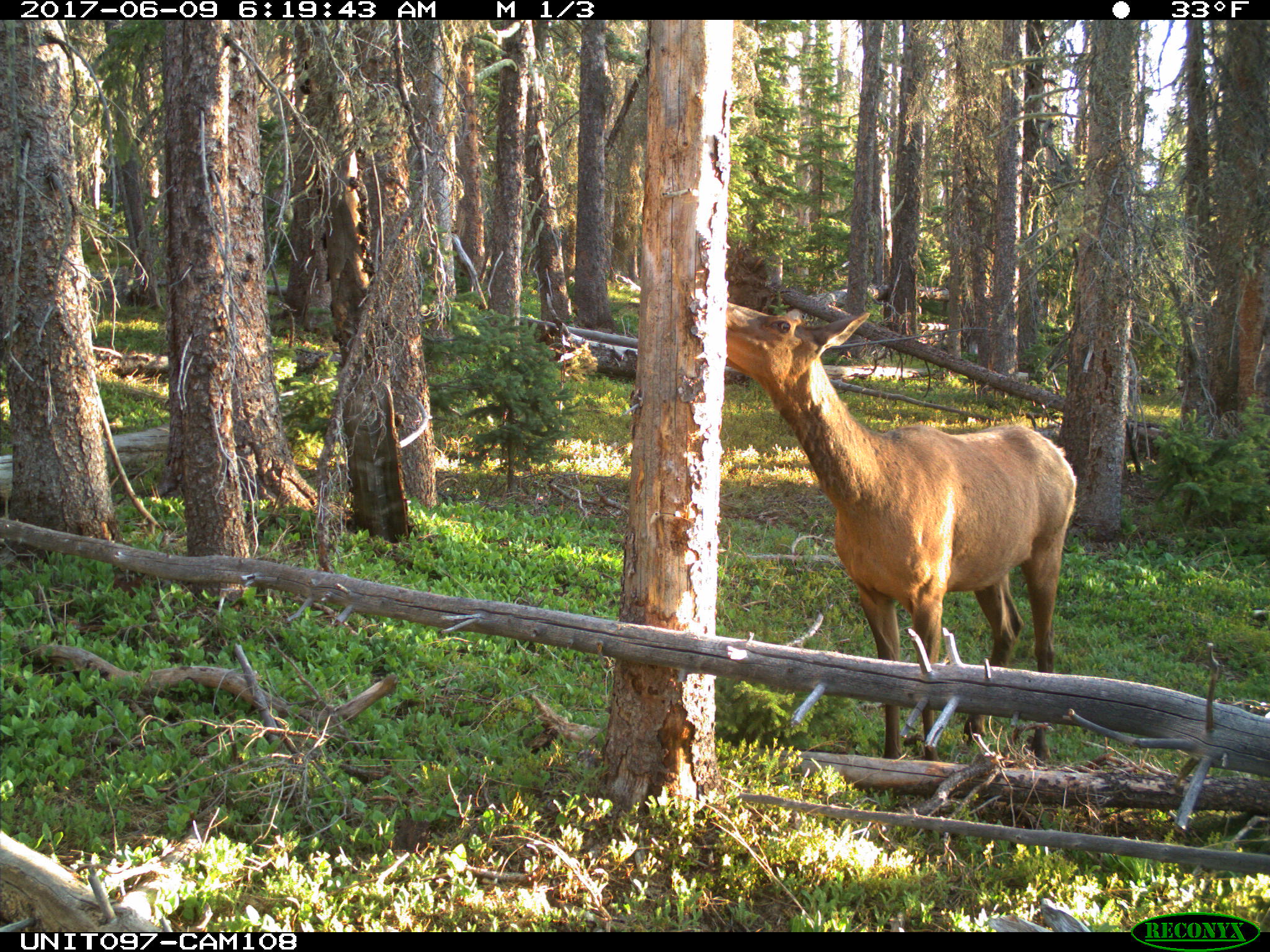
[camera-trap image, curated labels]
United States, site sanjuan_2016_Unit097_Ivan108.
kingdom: Animalia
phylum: Chordata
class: Mammalia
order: Artiodactyla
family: Cervidae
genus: Cervus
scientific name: Cervus elaphus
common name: red deer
Cervus elaphus (red deer).